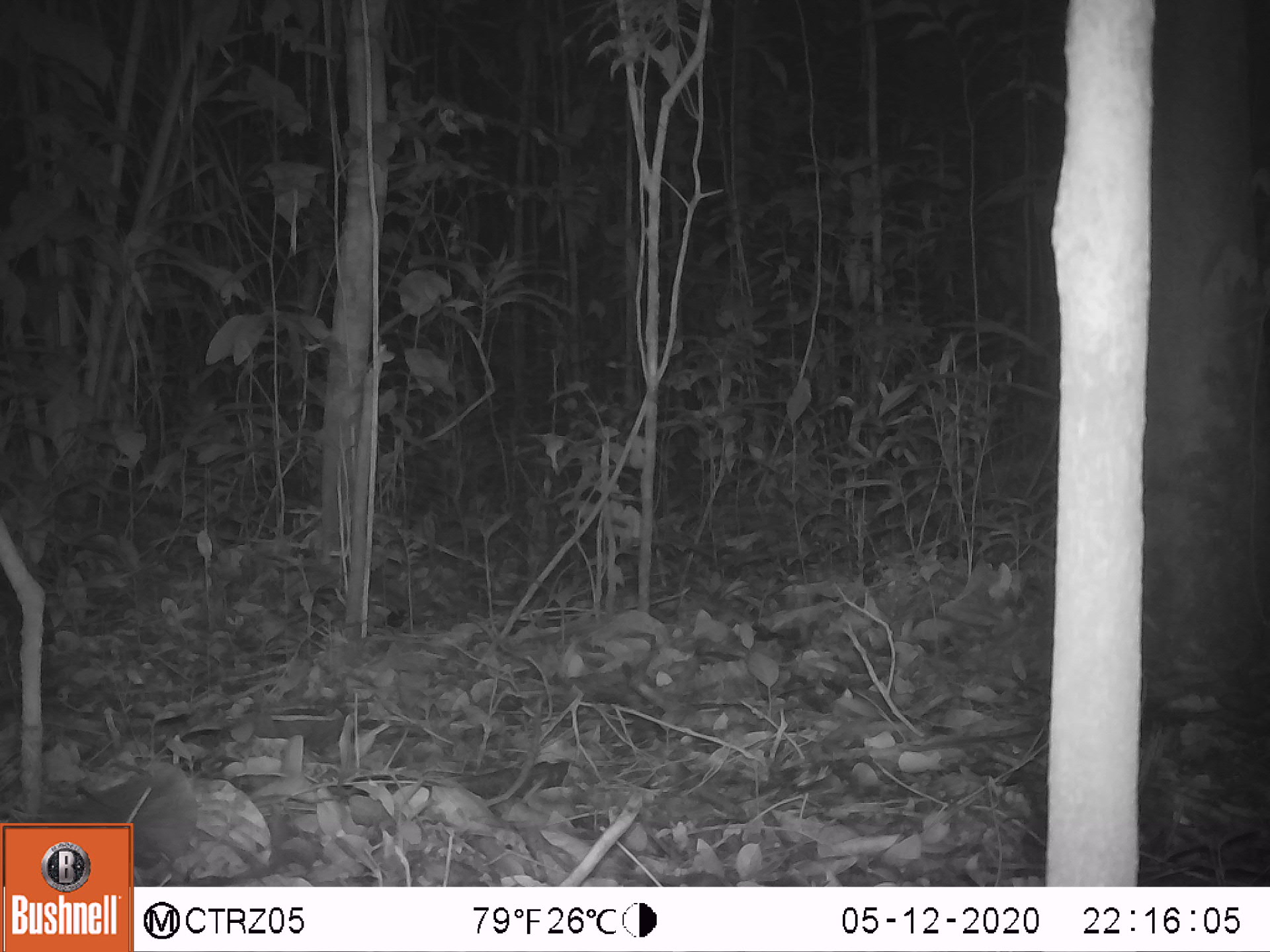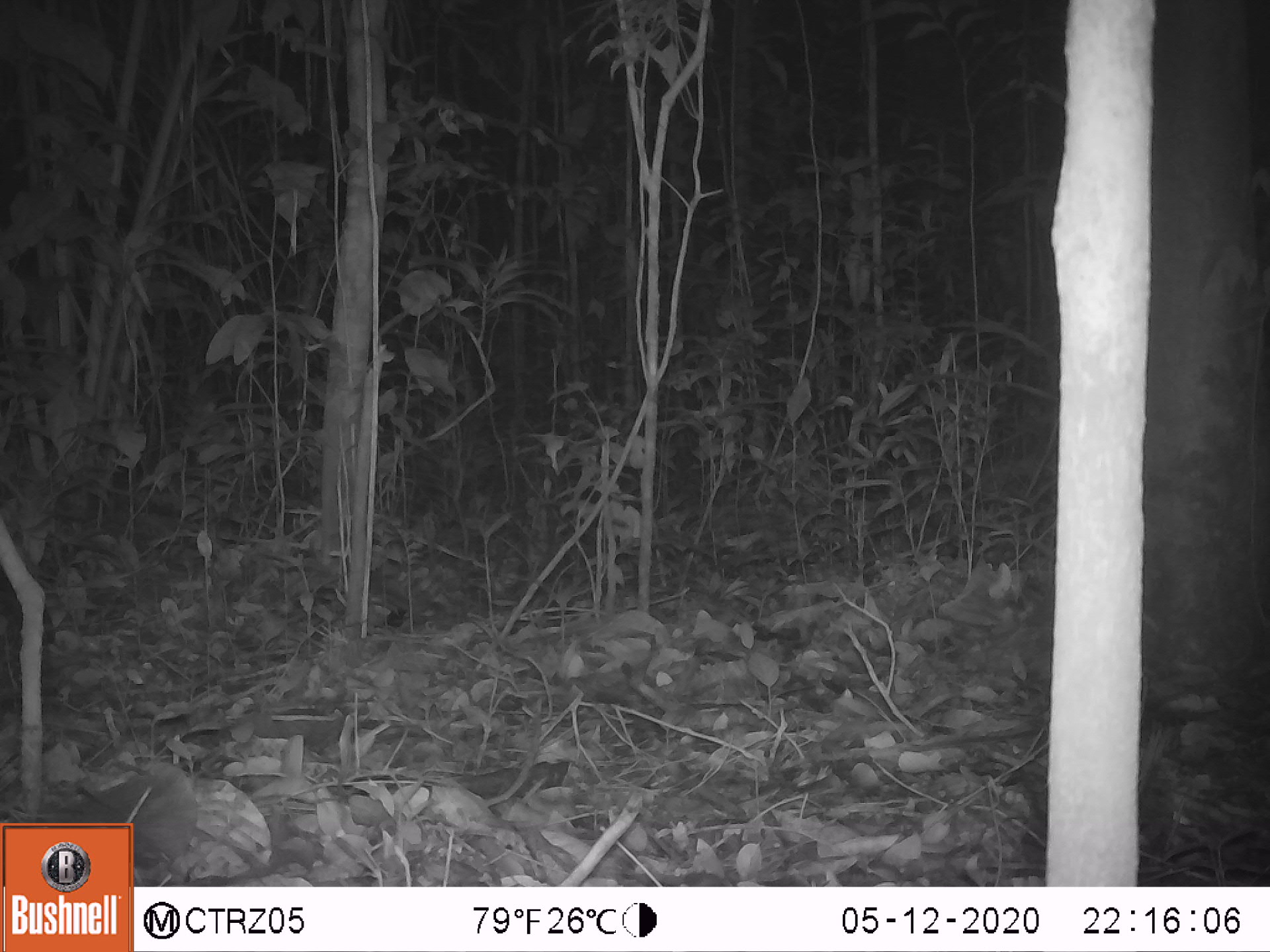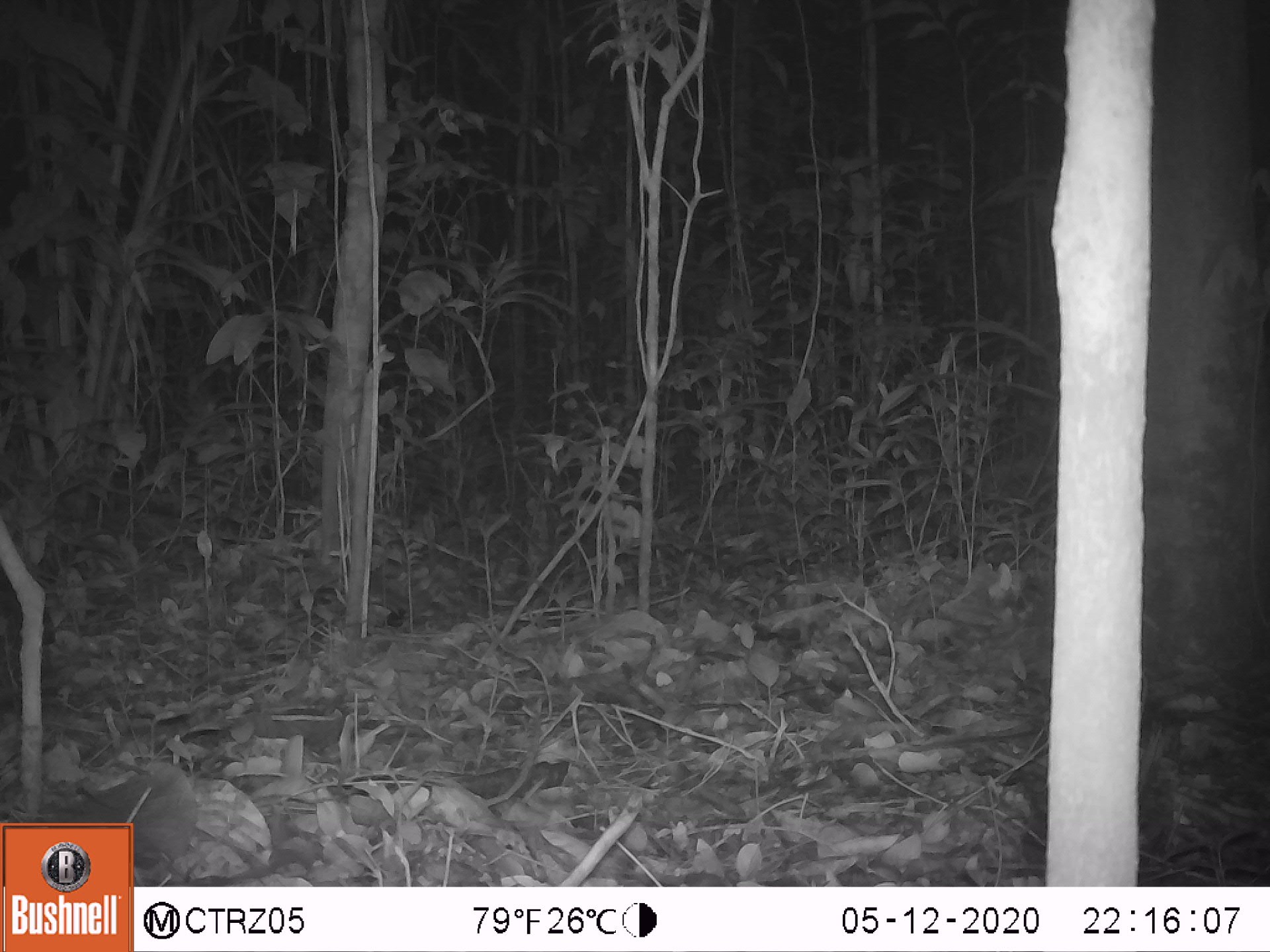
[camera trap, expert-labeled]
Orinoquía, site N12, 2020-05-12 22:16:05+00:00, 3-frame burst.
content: no animal present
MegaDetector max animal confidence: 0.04